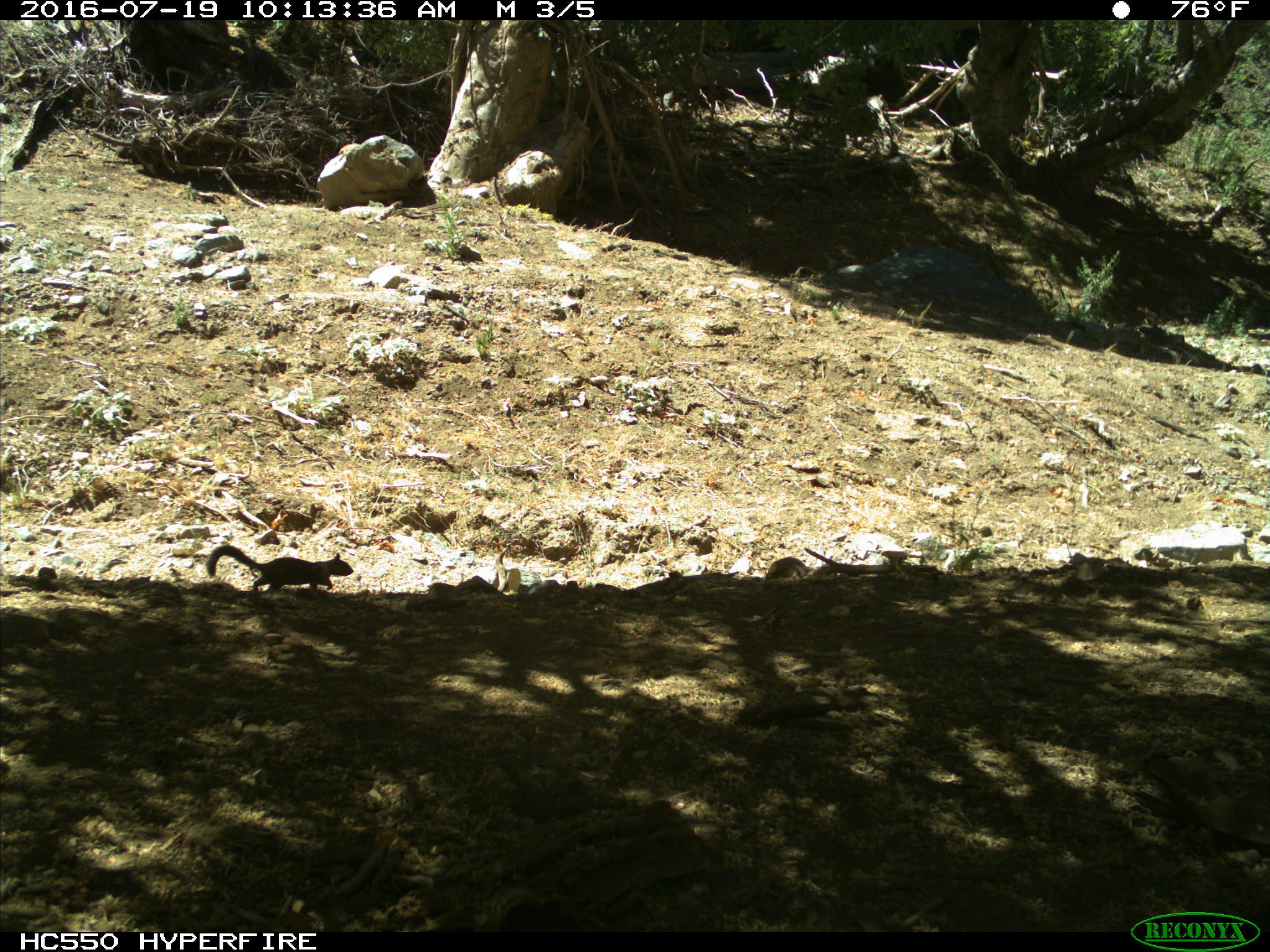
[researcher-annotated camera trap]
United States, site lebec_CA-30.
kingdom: Animalia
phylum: Chordata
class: Mammalia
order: Rodentia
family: Sciuridae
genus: Otospermophilus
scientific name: Otospermophilus beecheyi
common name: california ground squirrel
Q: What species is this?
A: Otospermophilus beecheyi (california ground squirrel).